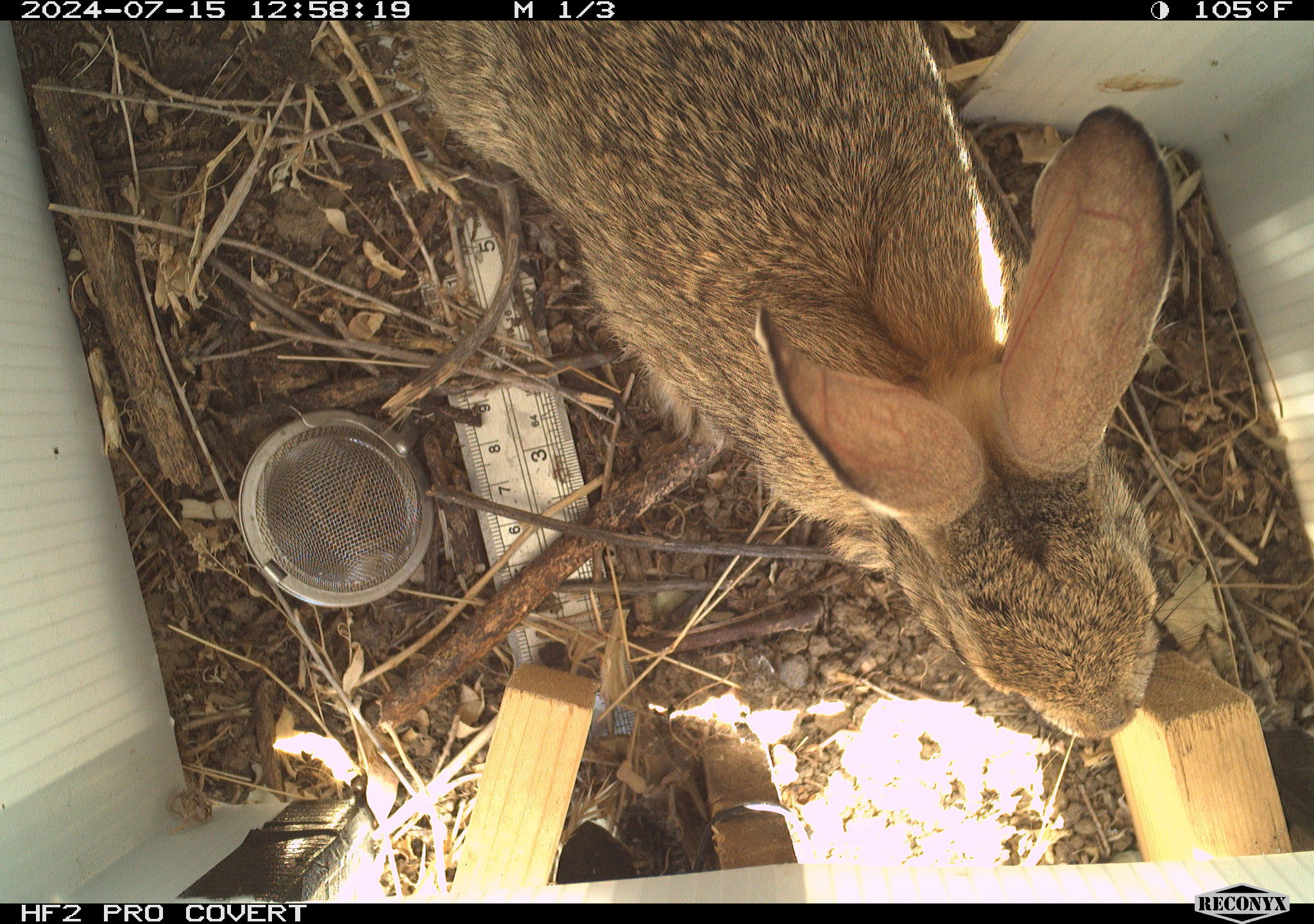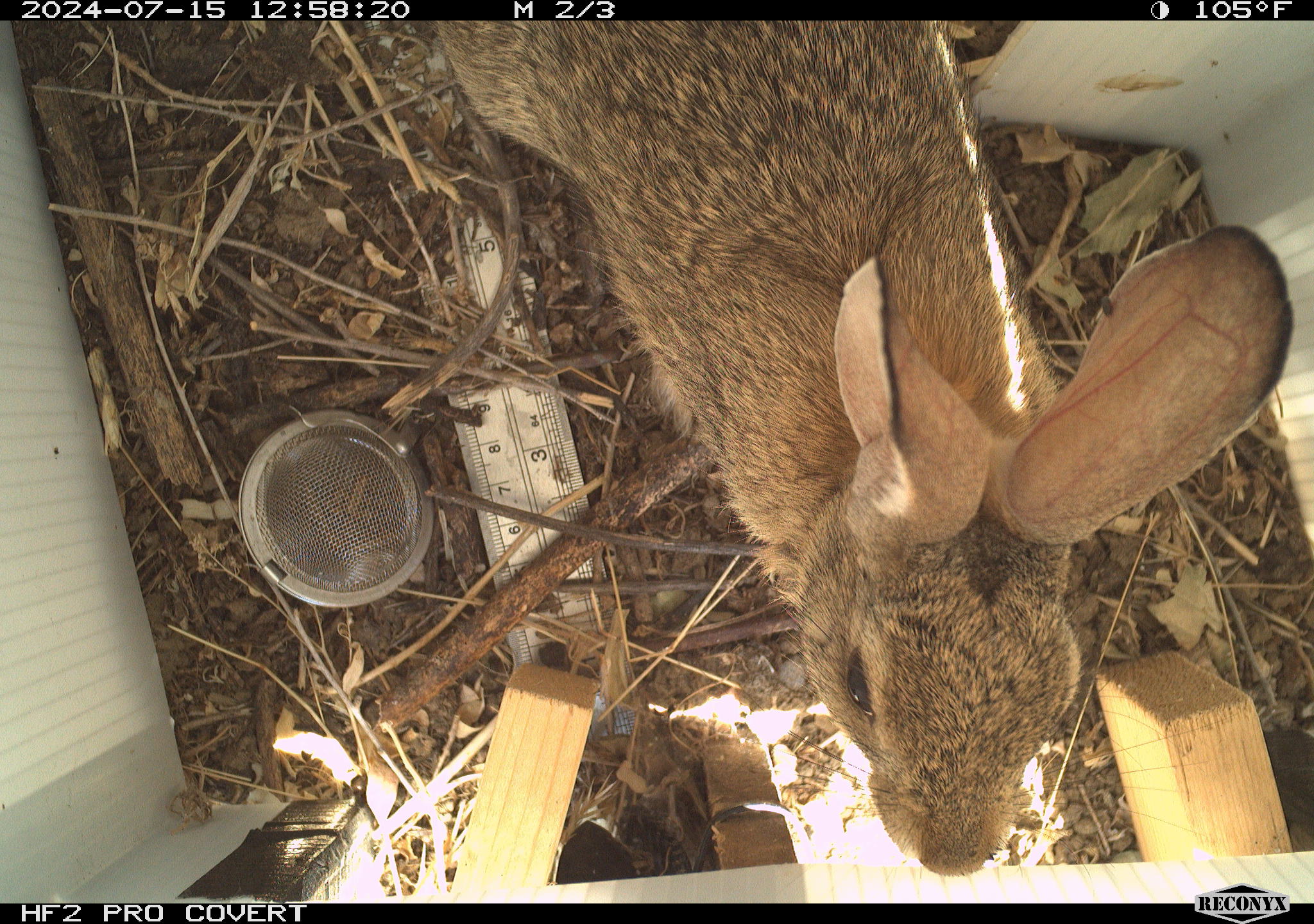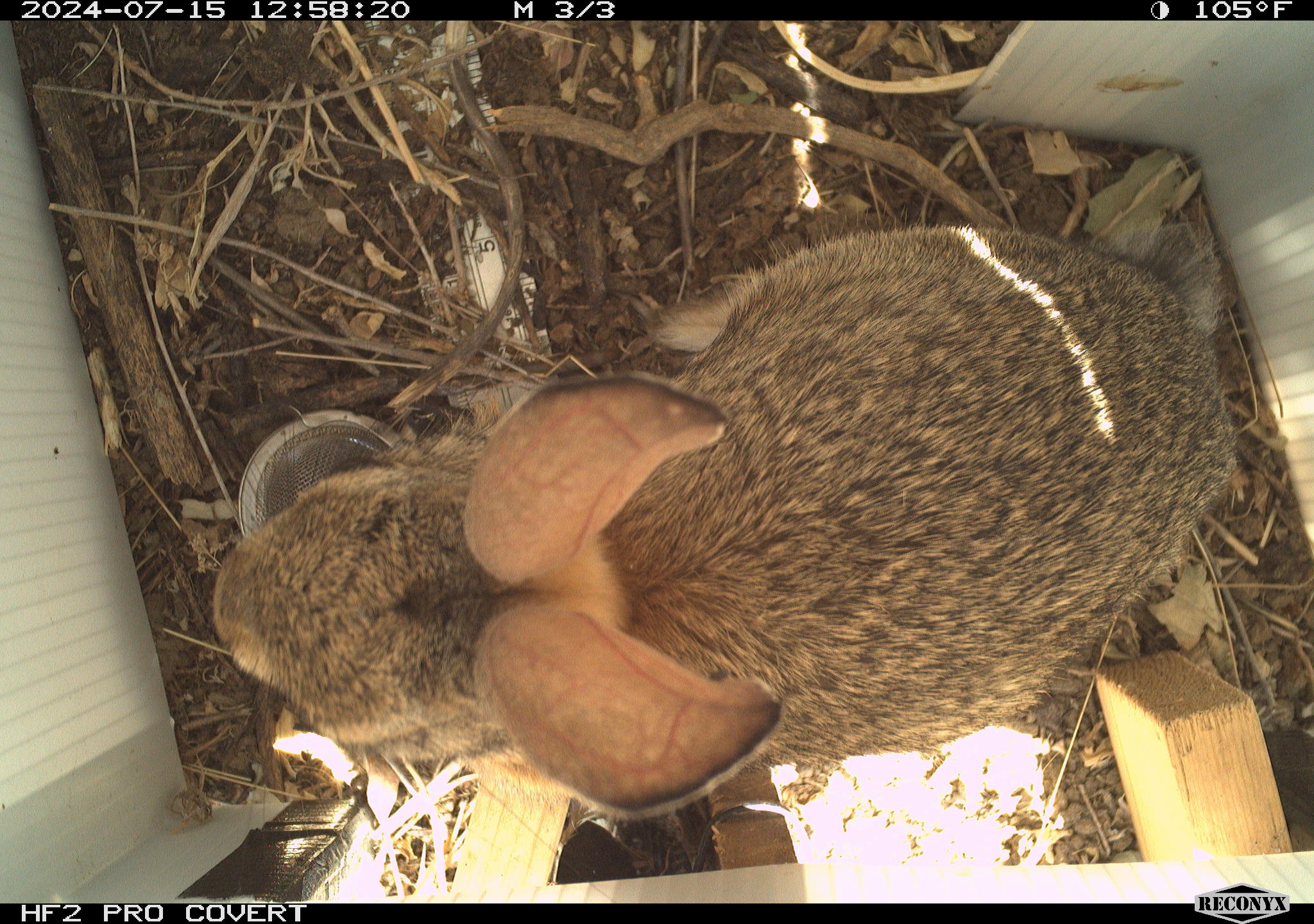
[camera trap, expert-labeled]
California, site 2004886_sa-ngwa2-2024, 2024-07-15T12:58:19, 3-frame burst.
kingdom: Animalia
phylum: Chordata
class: Mammalia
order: Lagomorpha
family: Leporidae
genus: Sylvilagus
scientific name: Sylvilagus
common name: cottontail rabbits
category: sylvilagus species